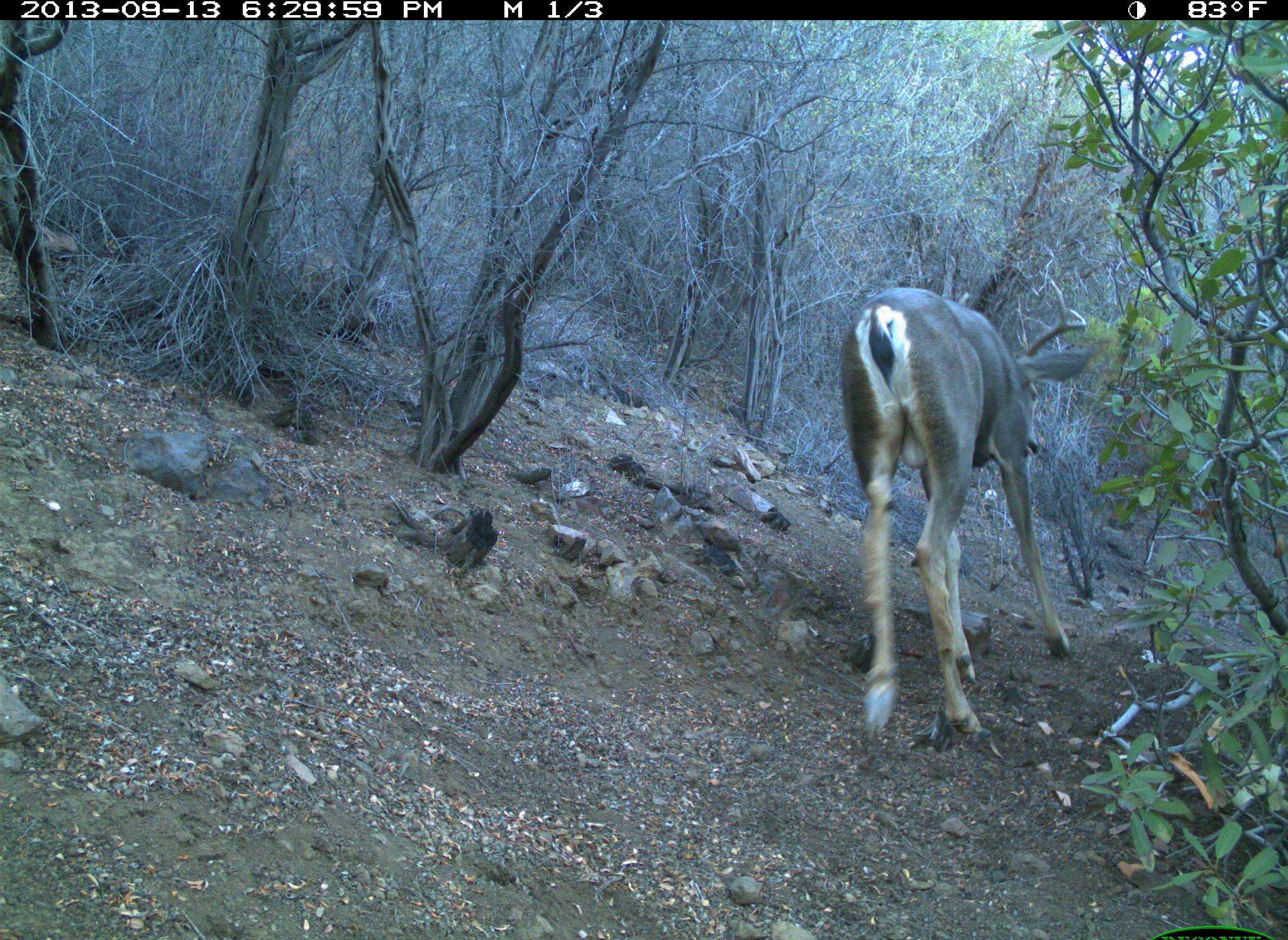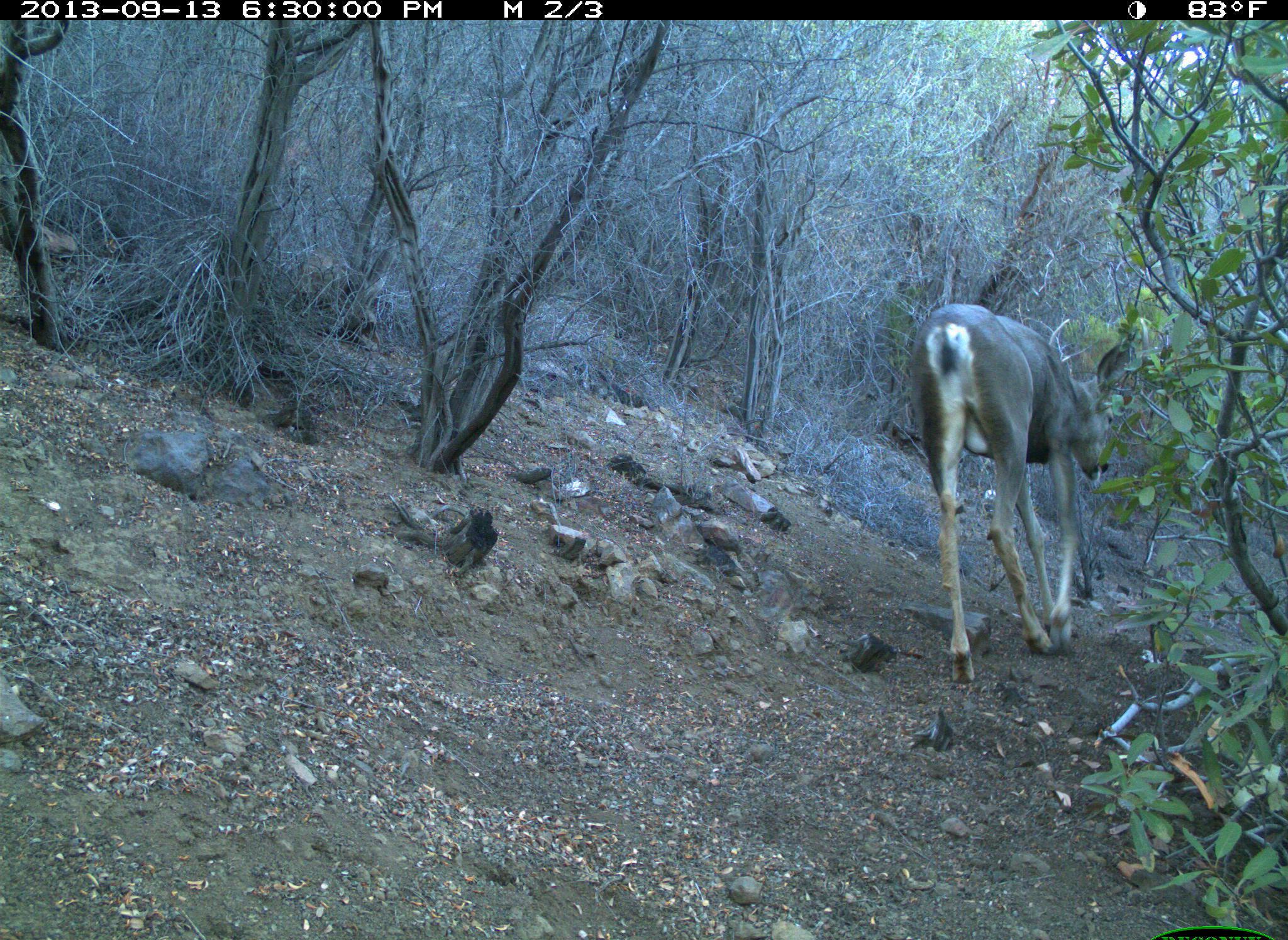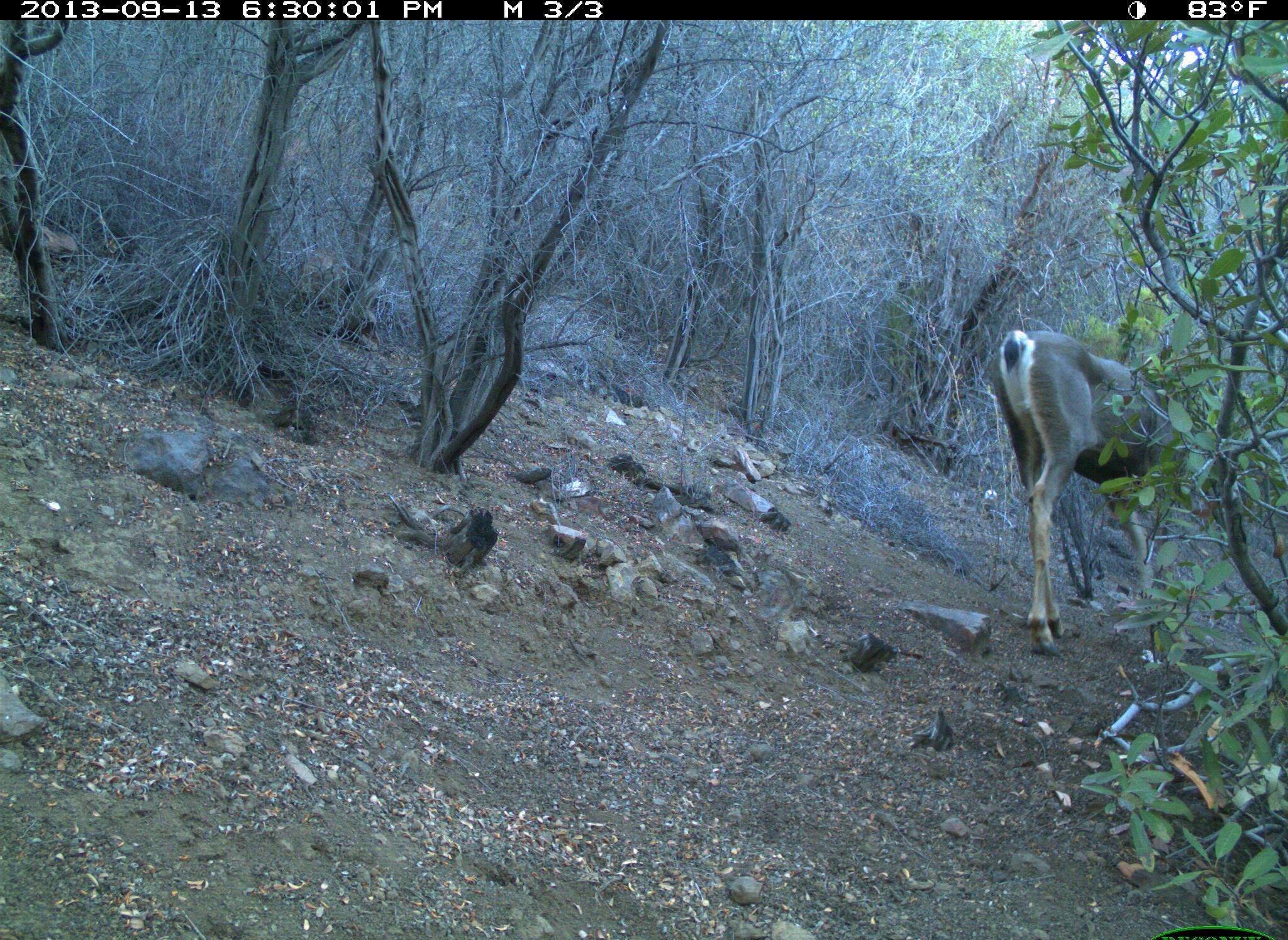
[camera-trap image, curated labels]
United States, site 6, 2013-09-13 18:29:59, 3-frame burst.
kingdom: Animalia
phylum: Chordata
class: Mammalia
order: Artiodactyla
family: Cervidae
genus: Odocoileus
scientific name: Odocoileus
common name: deer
Deer (Odocoileus).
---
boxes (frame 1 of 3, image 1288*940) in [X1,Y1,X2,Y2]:
deer: [839,276,1096,741]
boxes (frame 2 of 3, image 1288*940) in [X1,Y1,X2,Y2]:
deer: [906,302,1131,684]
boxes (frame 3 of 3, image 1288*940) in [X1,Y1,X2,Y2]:
deer: [987,328,1210,657]